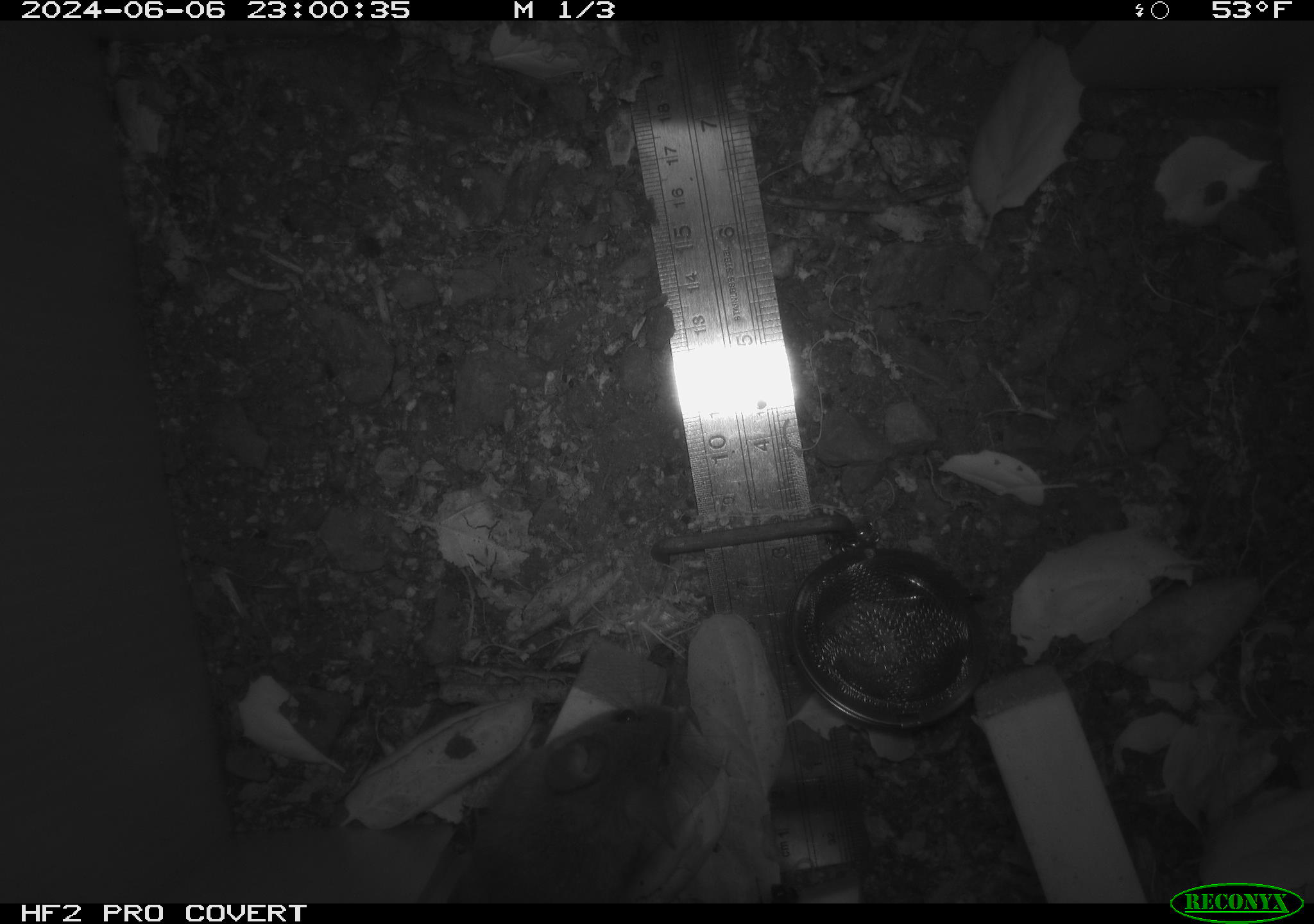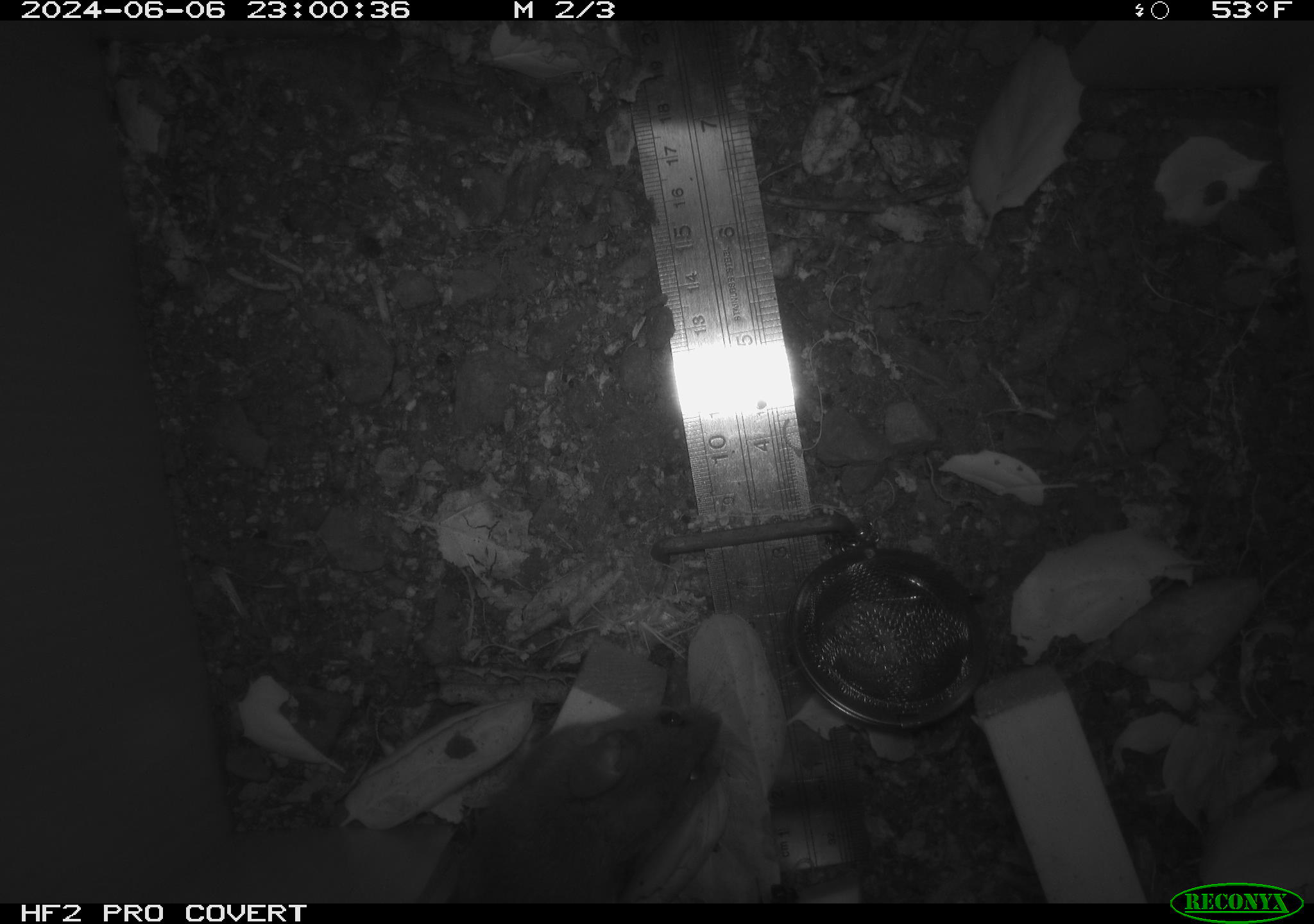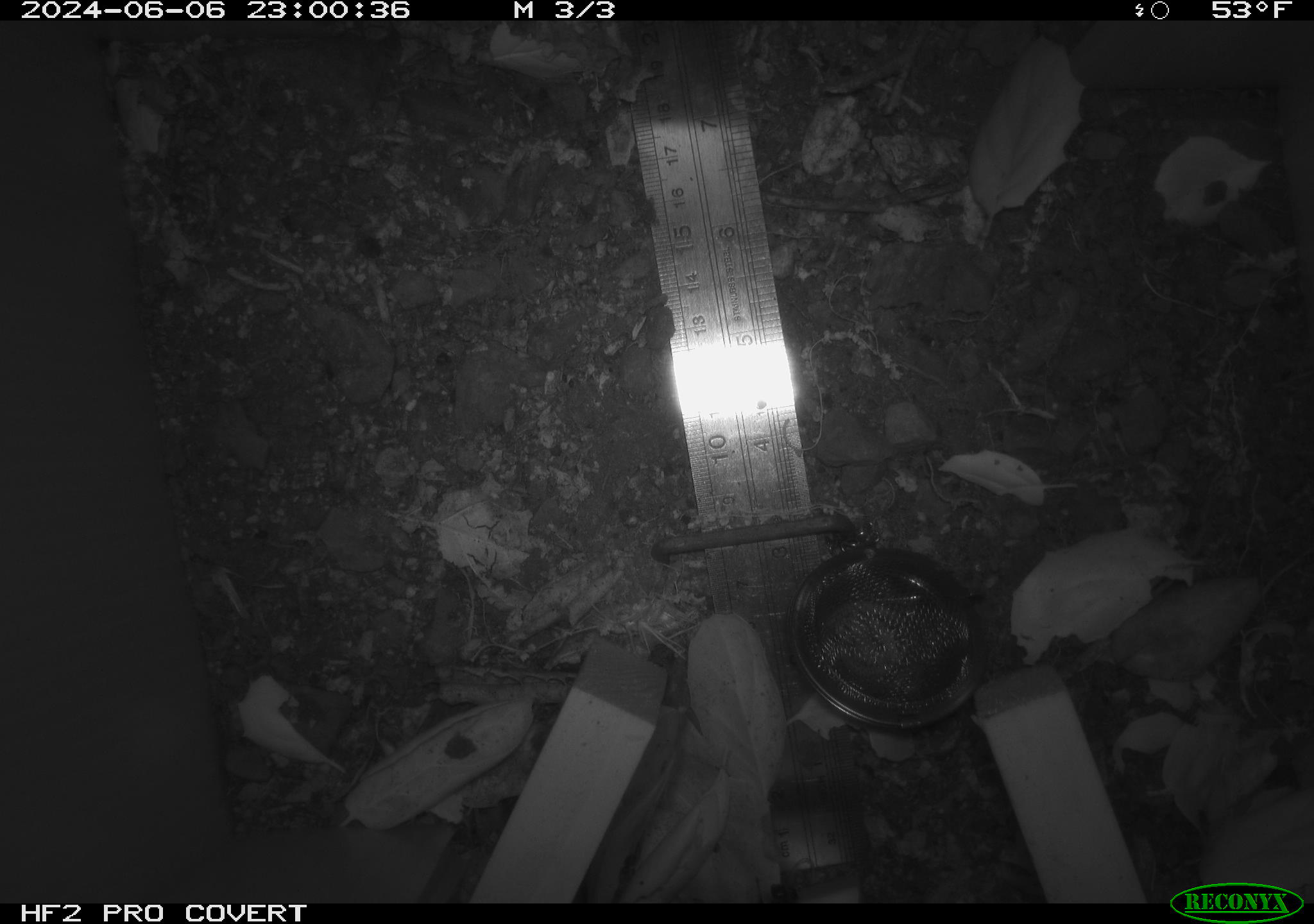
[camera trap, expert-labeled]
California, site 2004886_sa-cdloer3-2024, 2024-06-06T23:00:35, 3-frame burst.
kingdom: Animalia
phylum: Chordata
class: Mammalia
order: Rodentia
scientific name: Rodentia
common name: rodent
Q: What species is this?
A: Rodent (Rodentia).